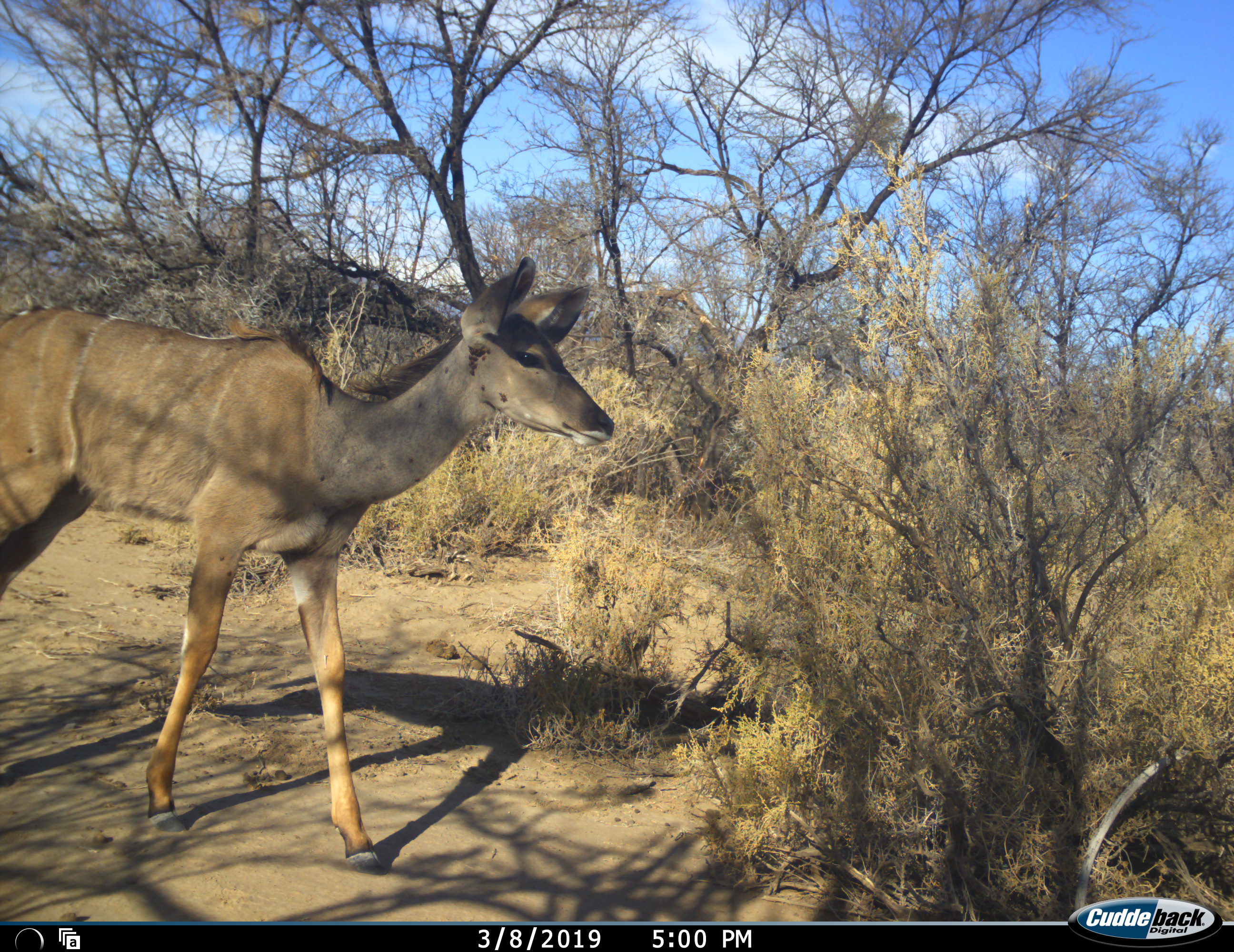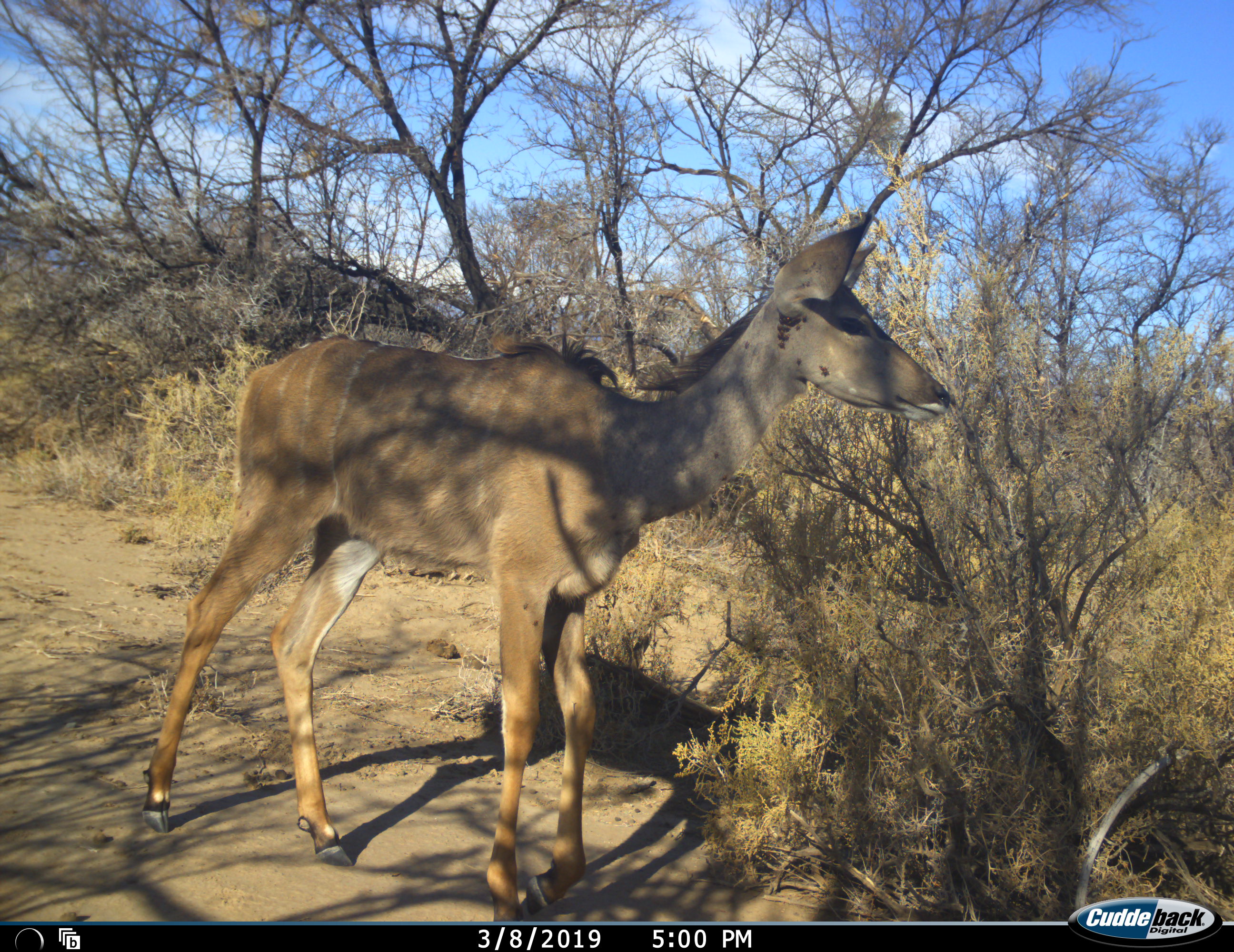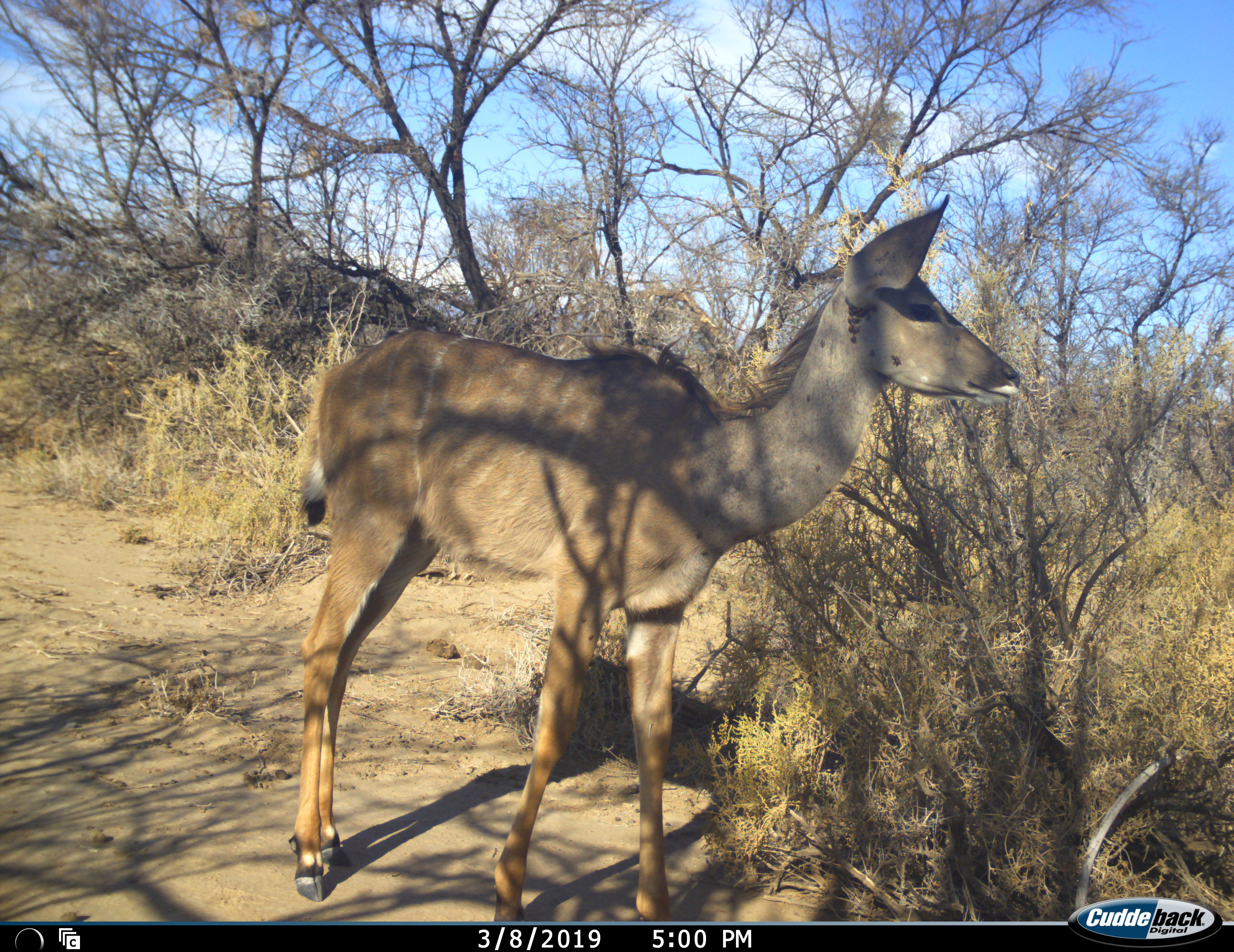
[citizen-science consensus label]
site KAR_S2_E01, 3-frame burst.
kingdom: Animalia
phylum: Chordata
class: Mammalia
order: Artiodactyla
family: Bovidae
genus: Tragelaphus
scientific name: Tragelaphus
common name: kudu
Kudu (Tragelaphus), count 1. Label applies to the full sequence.